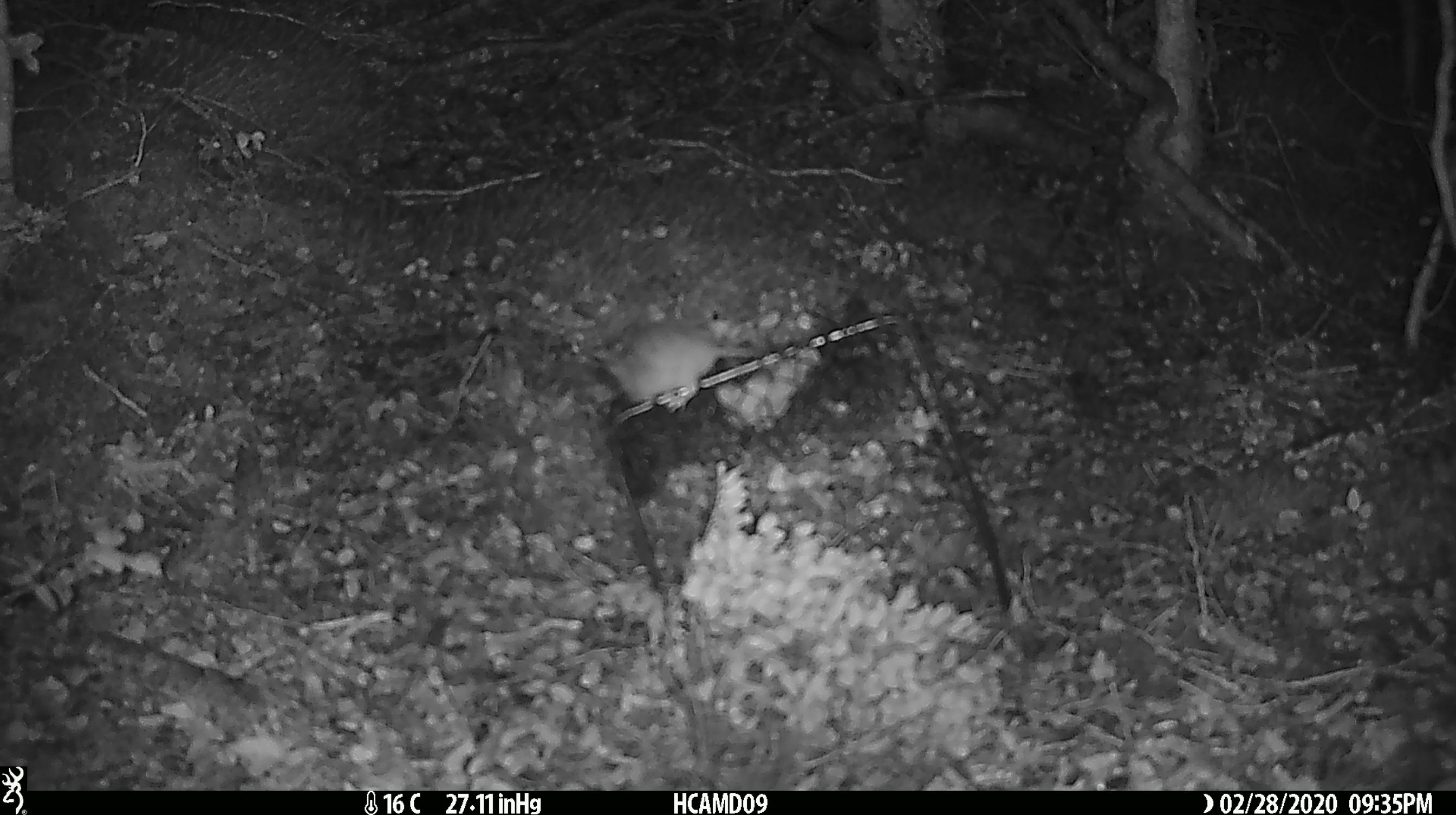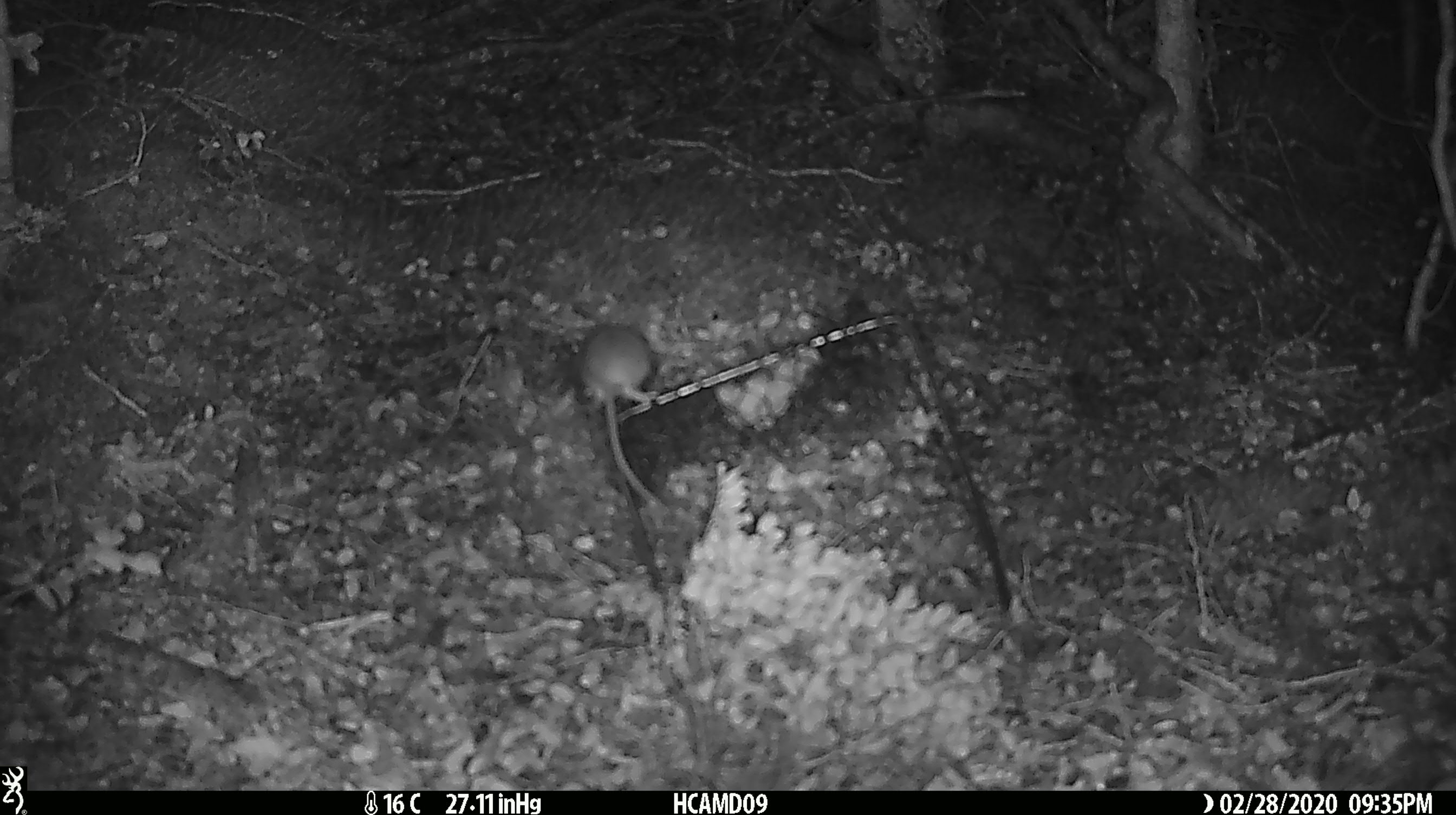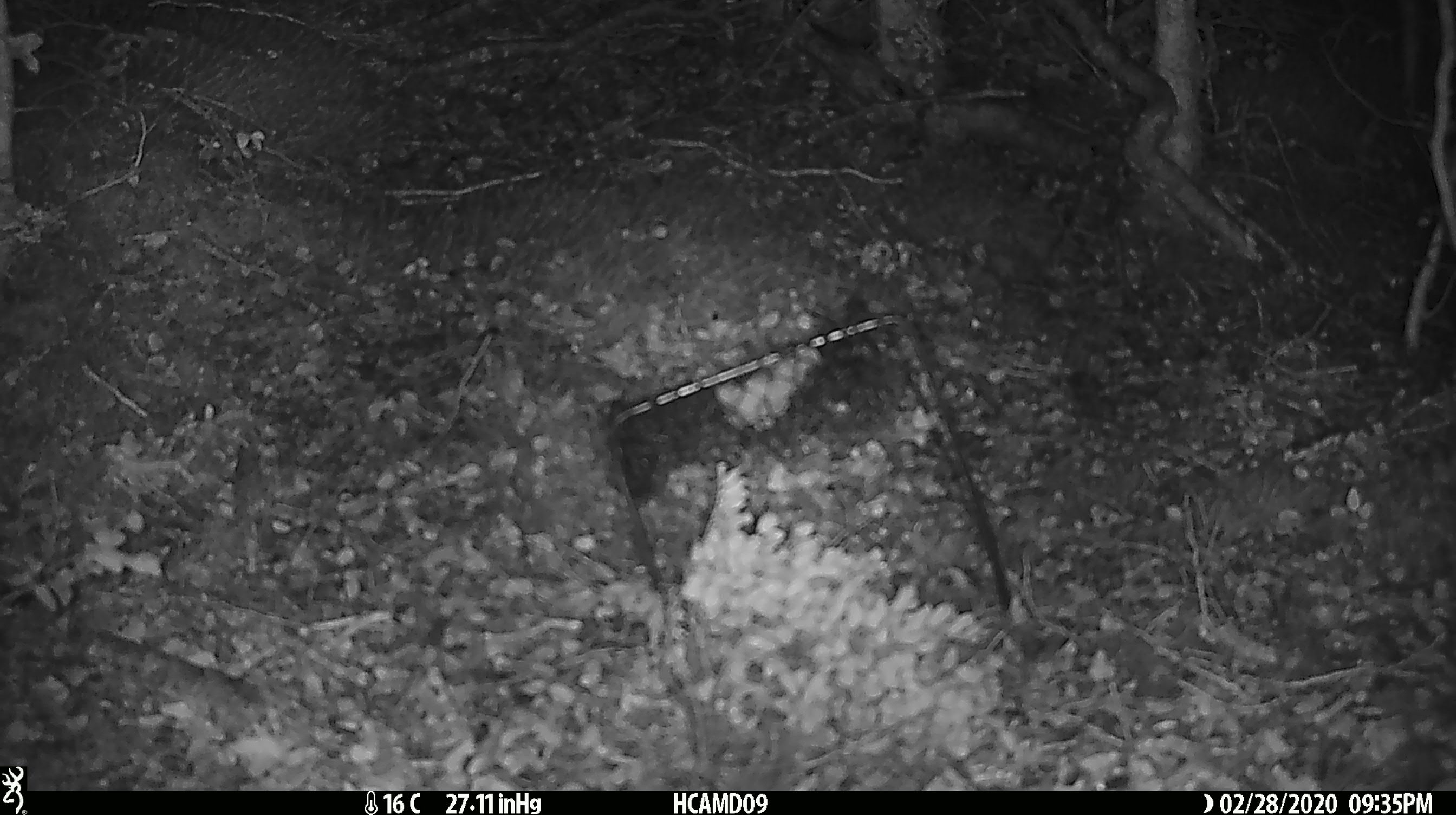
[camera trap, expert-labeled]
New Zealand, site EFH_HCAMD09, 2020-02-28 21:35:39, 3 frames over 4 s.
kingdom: Animalia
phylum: Chordata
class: Mammalia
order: Rodentia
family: Muridae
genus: Mus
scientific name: Mus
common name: mouse